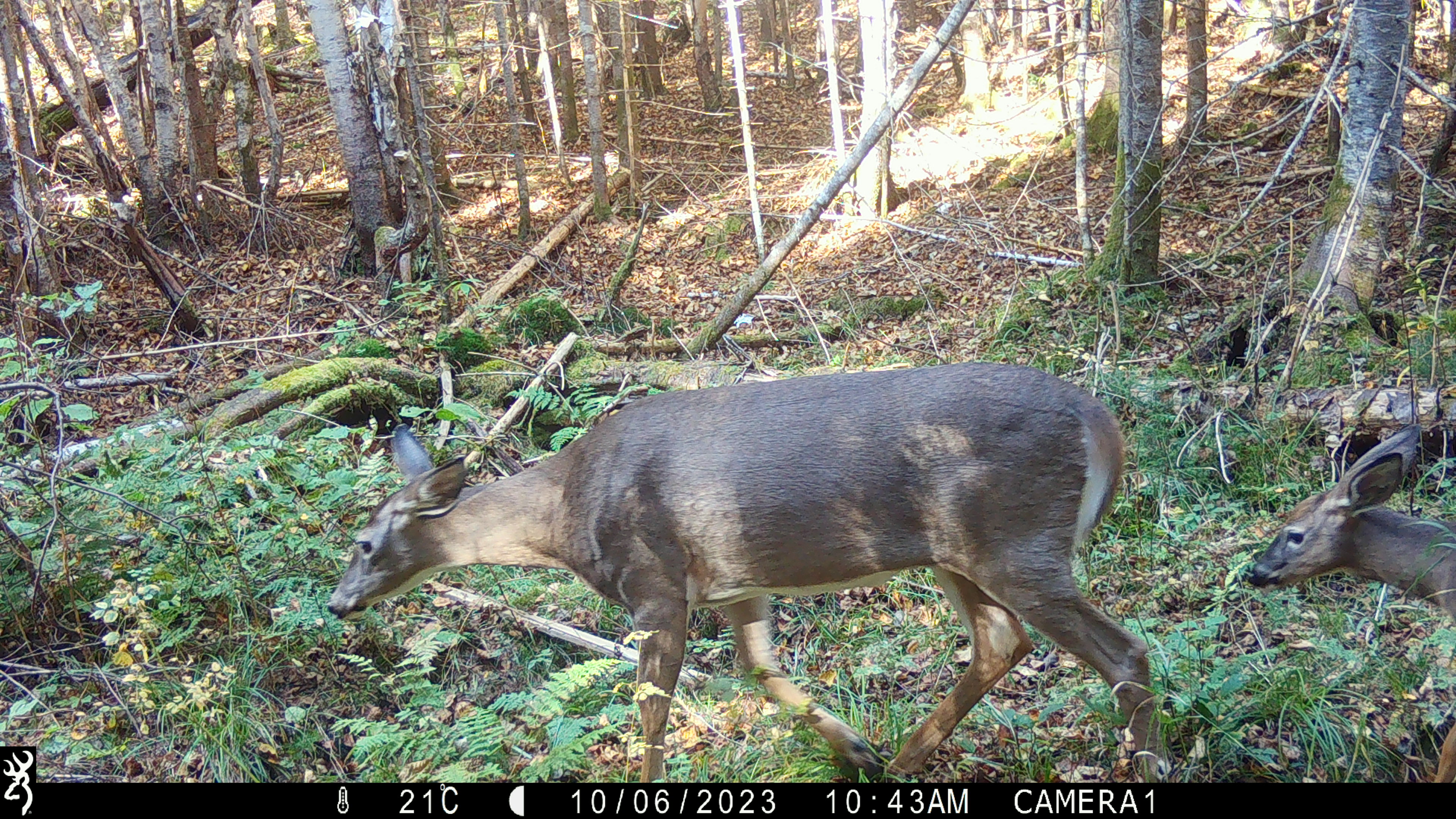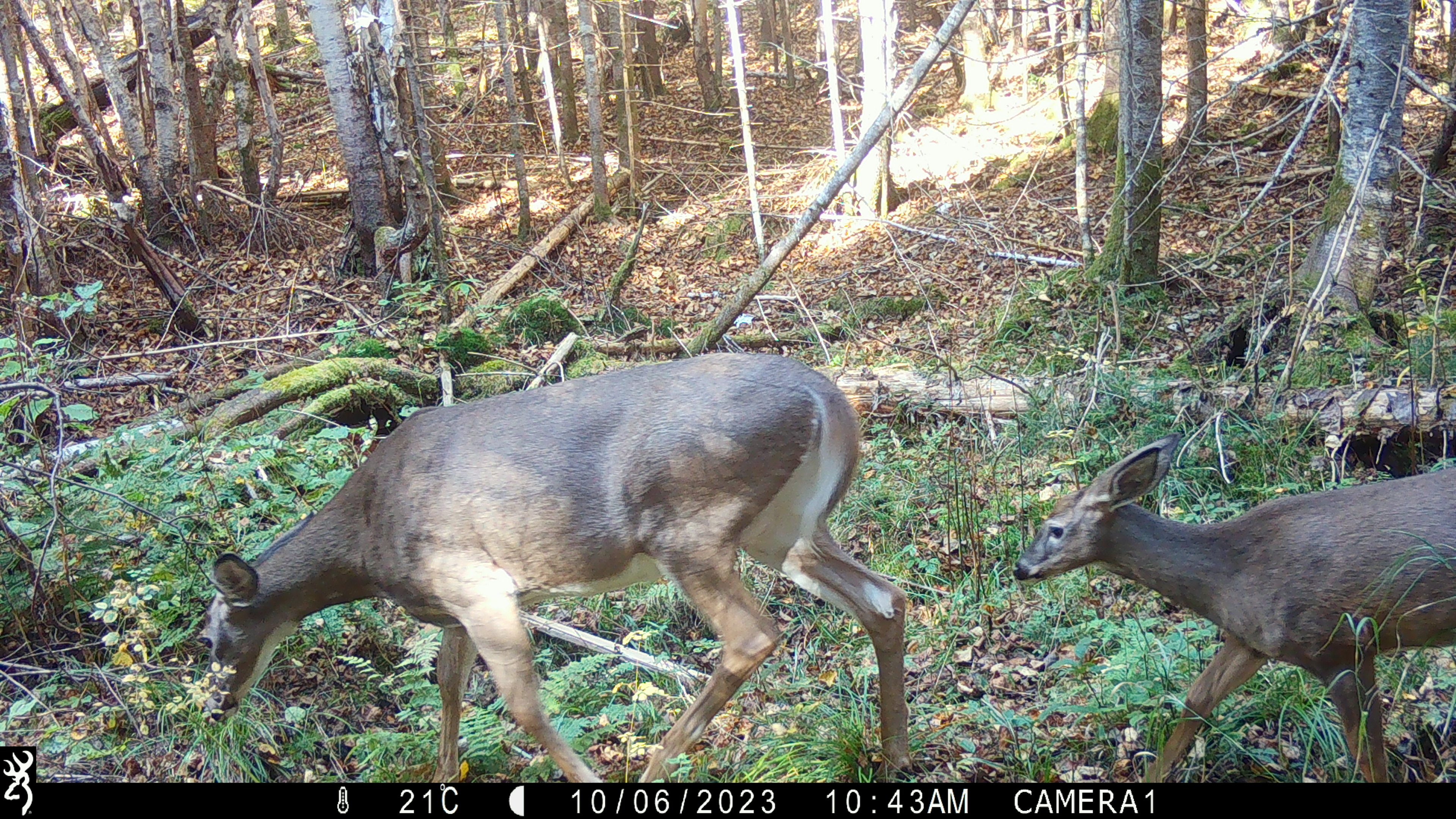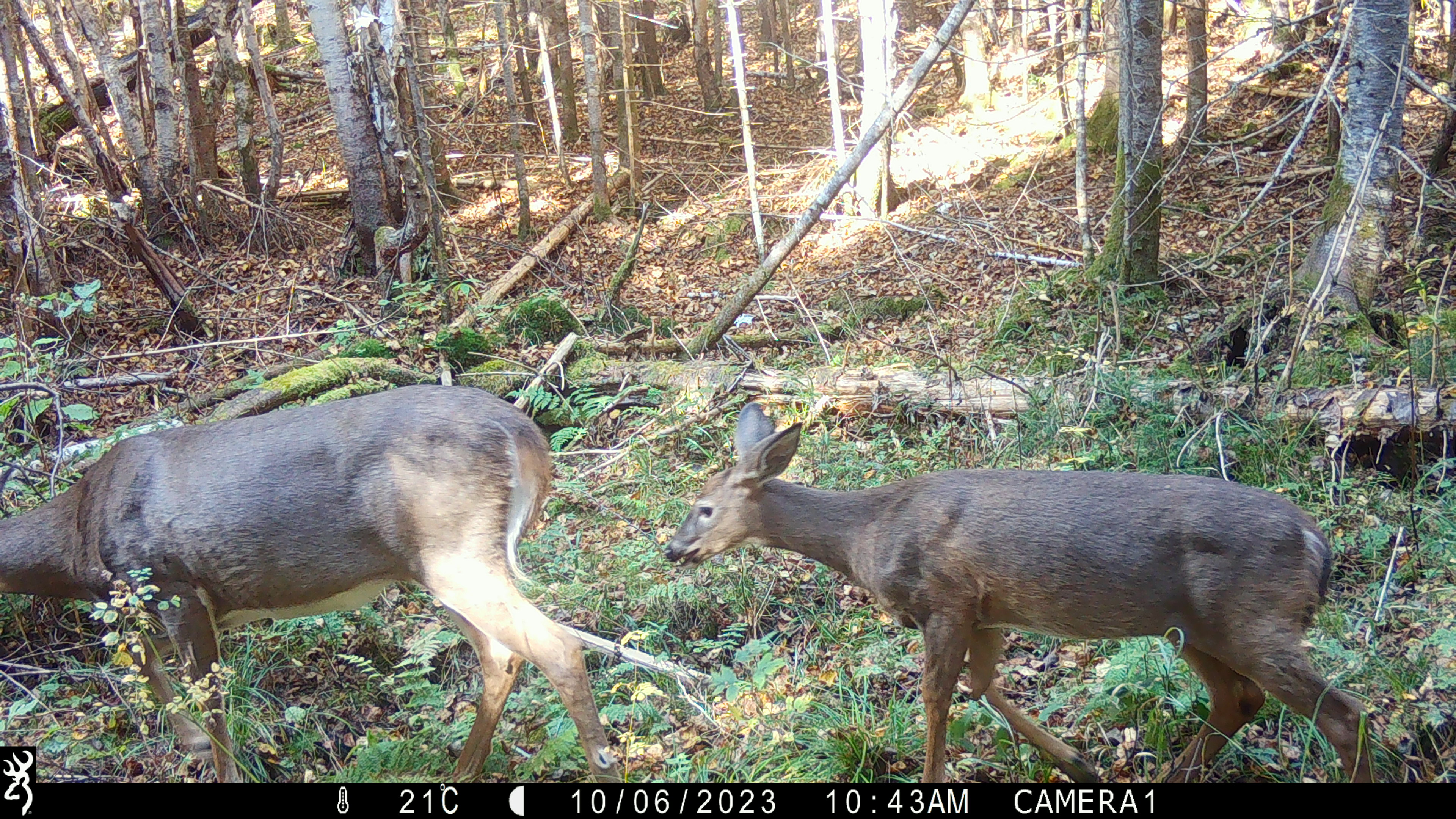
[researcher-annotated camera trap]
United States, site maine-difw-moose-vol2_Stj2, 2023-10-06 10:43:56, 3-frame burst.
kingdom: Animalia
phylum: Chordata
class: Mammalia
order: Artiodactyla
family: Cervidae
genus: Odocoileus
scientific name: Odocoileus virginianus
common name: white-tailed deer